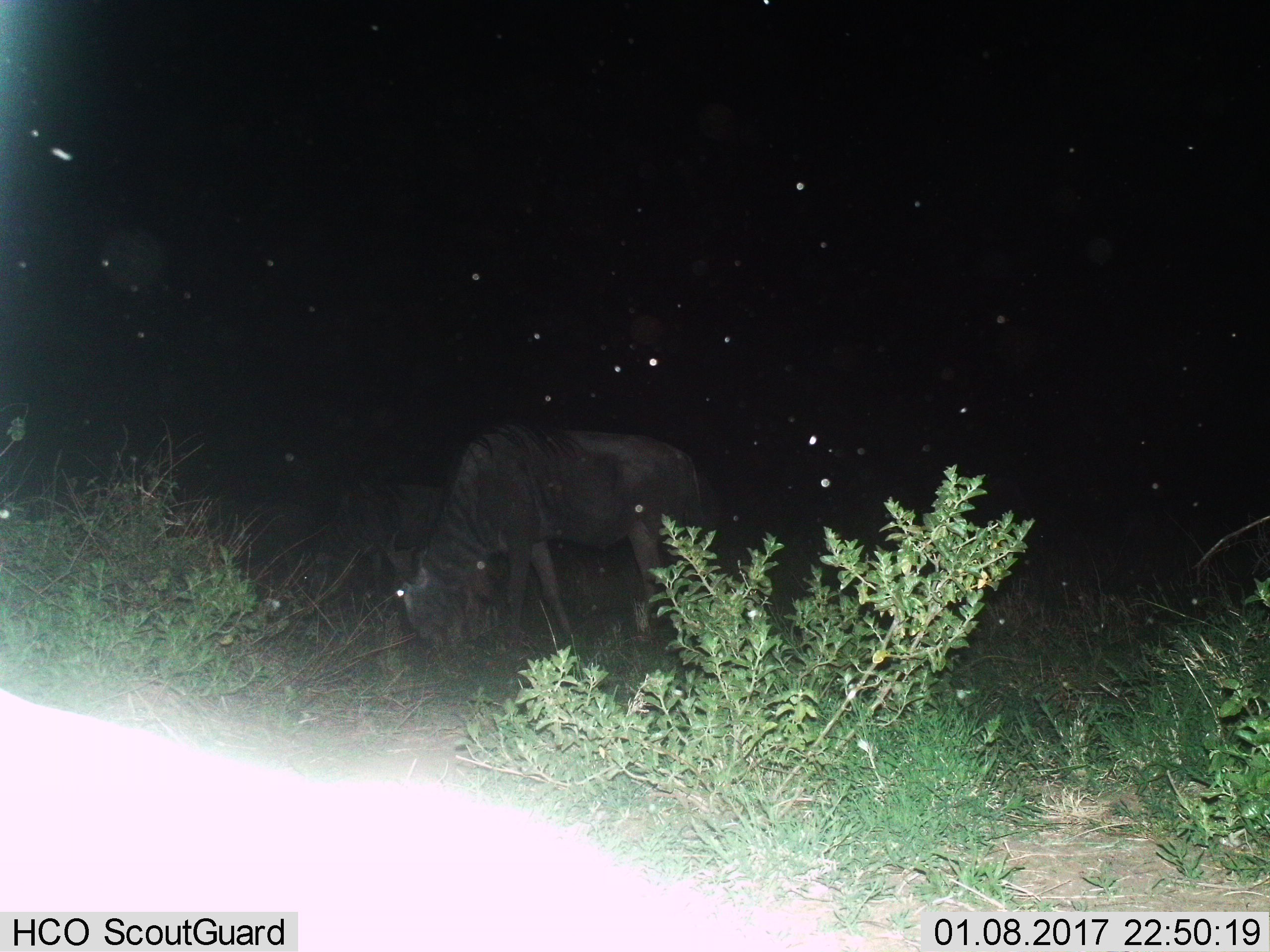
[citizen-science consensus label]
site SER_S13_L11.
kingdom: Animalia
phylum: Chordata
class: Mammalia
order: Artiodactyla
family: Bovidae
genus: Connochaetes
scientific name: Connochaetes taurinus taurinus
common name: blue wildebeest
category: wildebeestblue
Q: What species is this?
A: Wildebeestblue (blue wildebeest) (Connochaetes taurinus taurinus).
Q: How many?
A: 1.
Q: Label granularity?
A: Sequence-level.